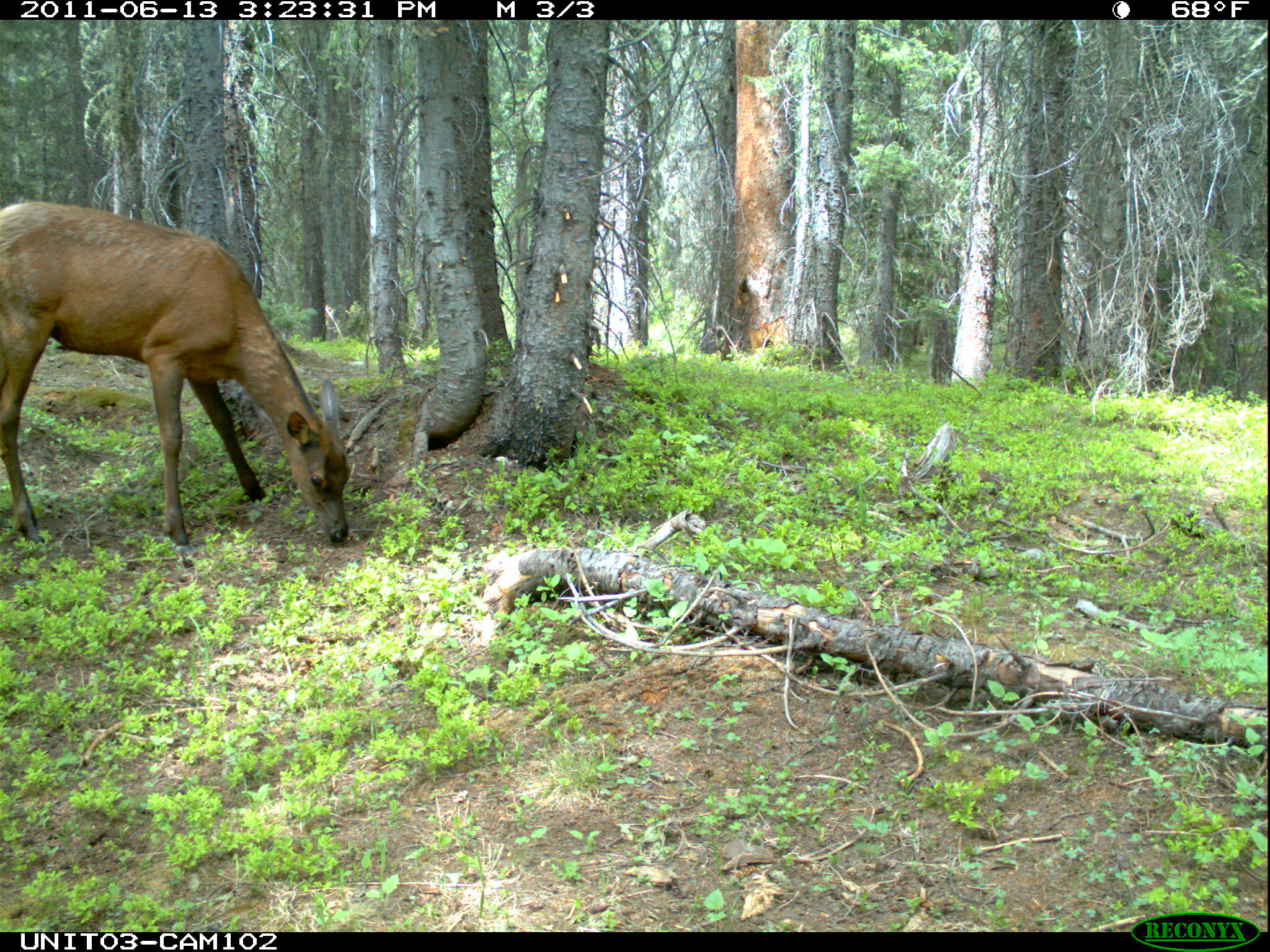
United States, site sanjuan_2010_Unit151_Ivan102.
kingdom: Animalia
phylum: Chordata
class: Mammalia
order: Artiodactyla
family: Cervidae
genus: Cervus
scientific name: Cervus elaphus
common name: red deer